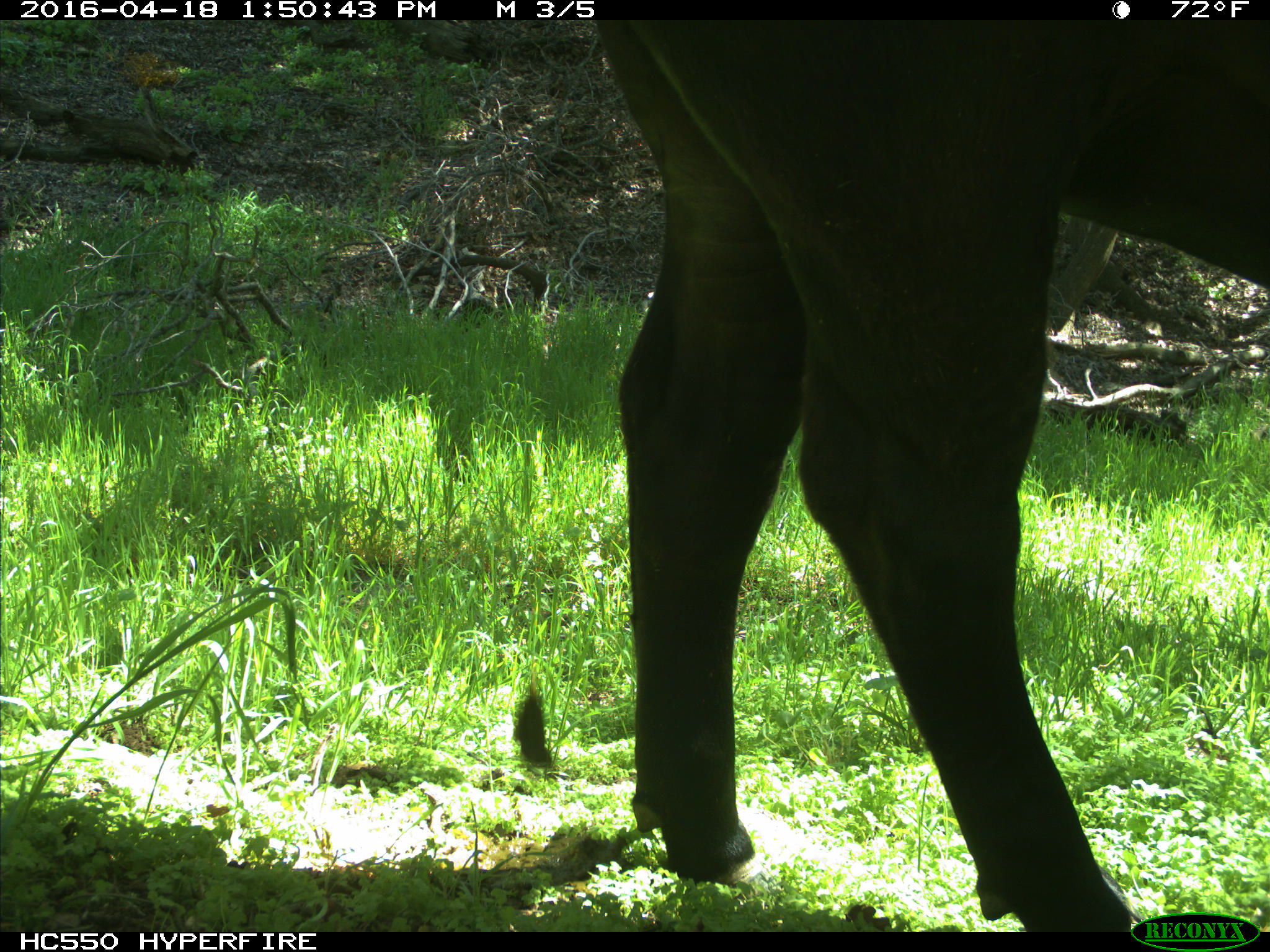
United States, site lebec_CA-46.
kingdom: Animalia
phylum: Chordata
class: Mammalia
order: Artiodactyla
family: Bovidae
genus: Bos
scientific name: Bos taurus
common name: domestic cow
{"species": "Bos taurus (domestic cow)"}